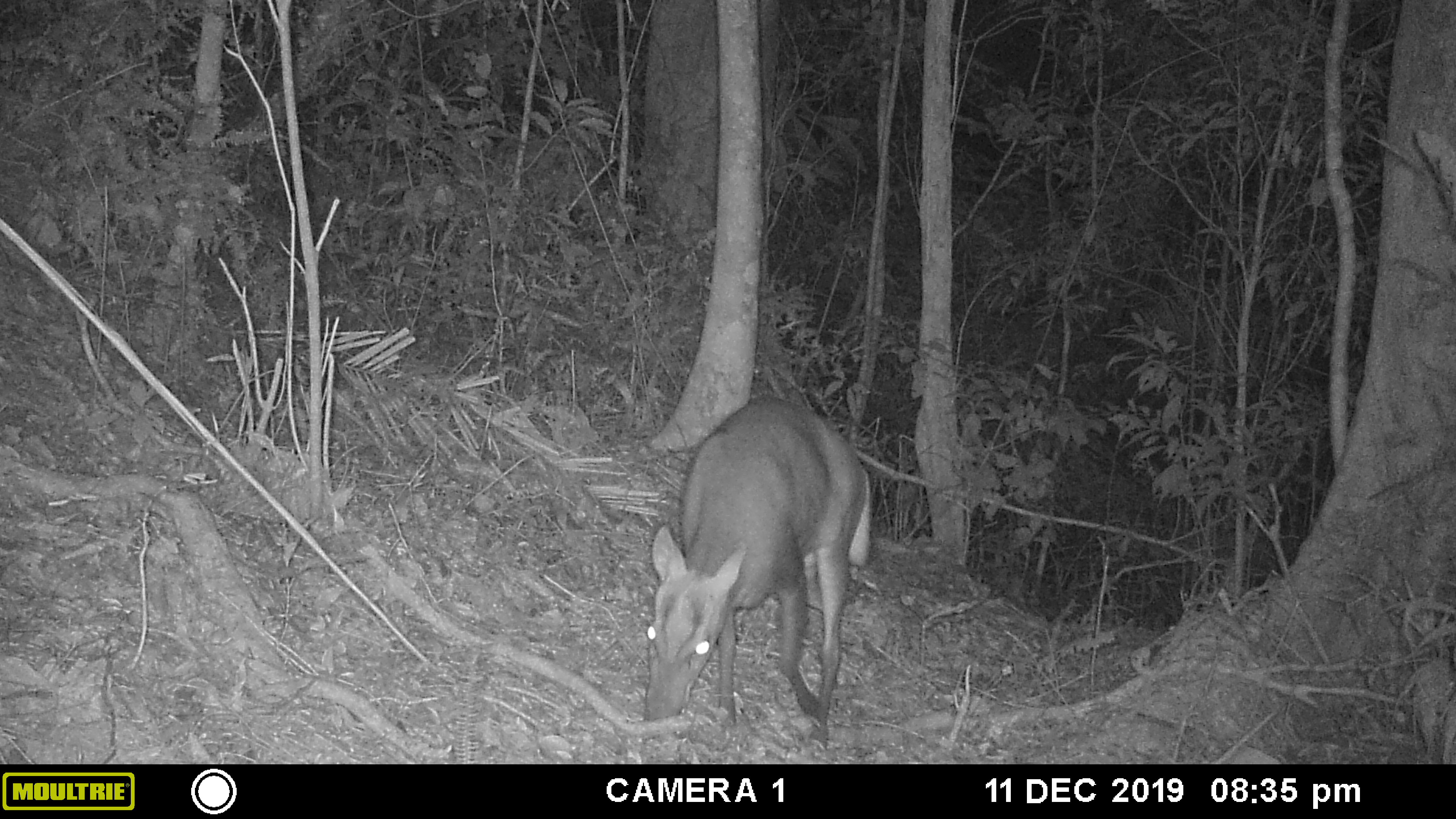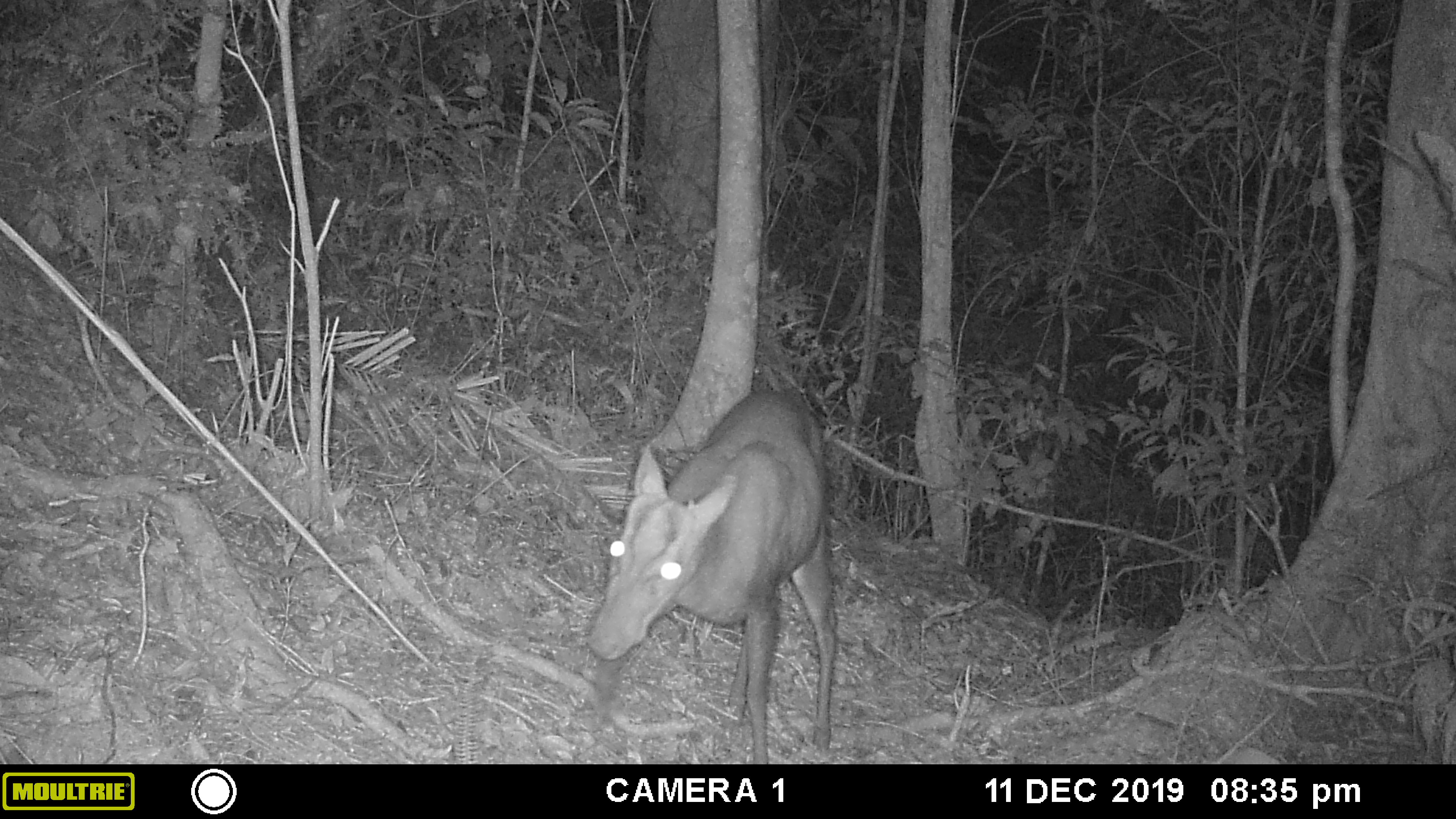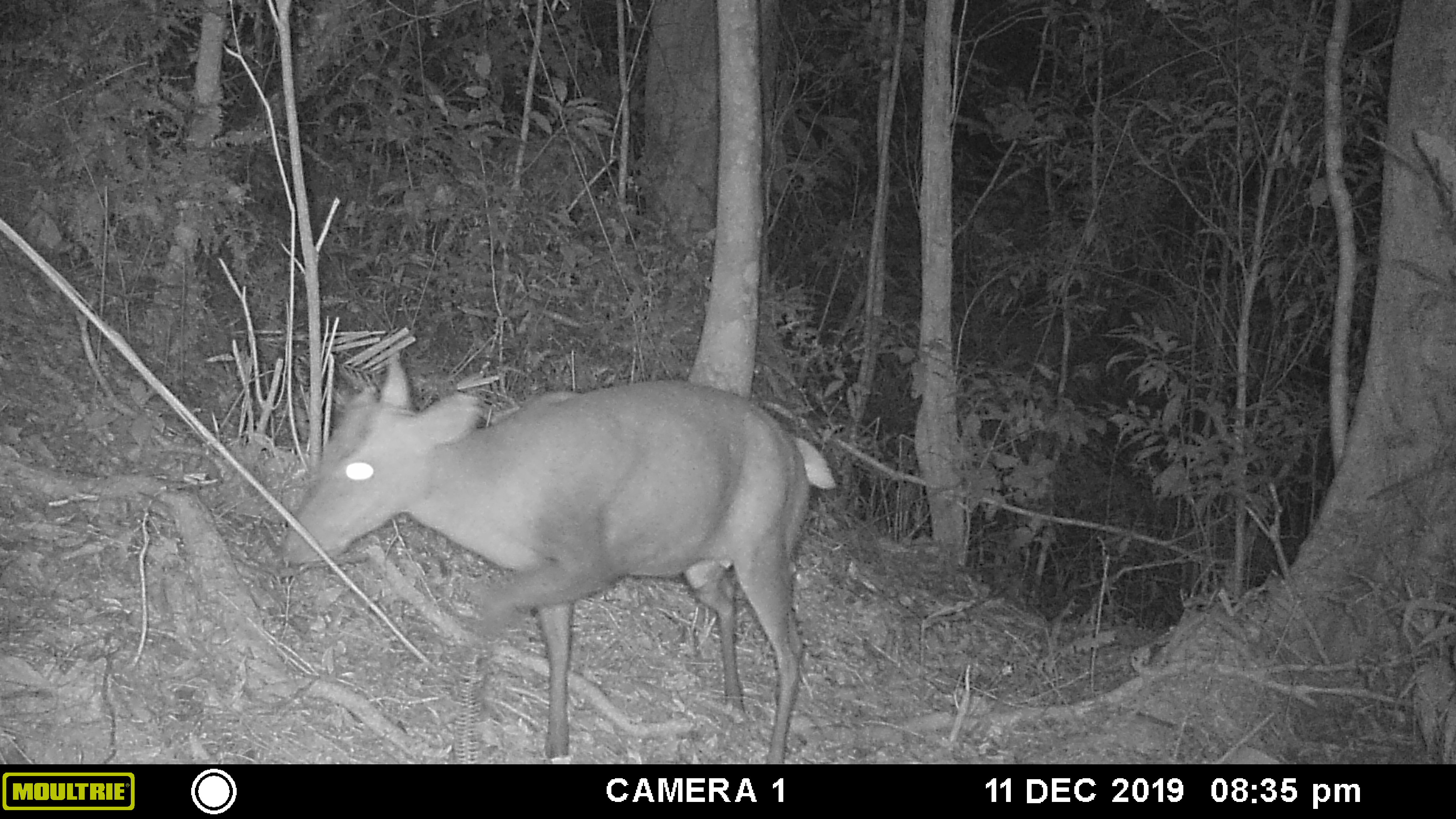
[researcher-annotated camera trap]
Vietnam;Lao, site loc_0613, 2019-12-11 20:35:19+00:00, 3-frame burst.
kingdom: Animalia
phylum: Chordata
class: Mammalia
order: Artiodactyla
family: Cervidae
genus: Muntiacus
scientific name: Muntiacus rooseveltorum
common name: roosevelt's muntjac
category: roosevelts muntjac group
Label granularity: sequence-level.